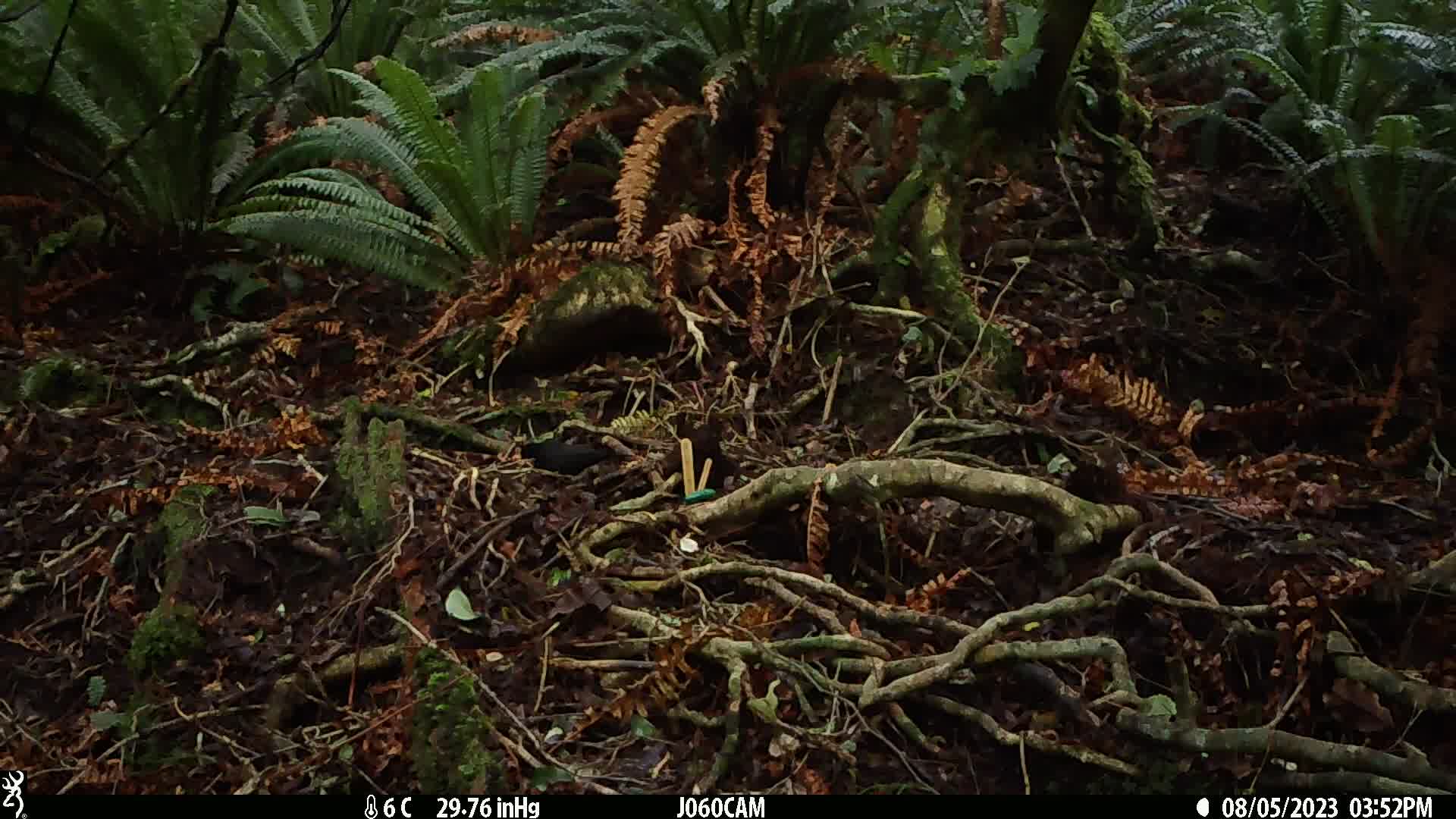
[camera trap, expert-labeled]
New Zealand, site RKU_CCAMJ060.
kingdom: Animalia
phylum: Chordata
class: Aves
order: Passeriformes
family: Turdidae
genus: Turdus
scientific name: Turdus merula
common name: eurasian blackbird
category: blackbird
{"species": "blackbird (eurasian blackbird) (Turdus merula)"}